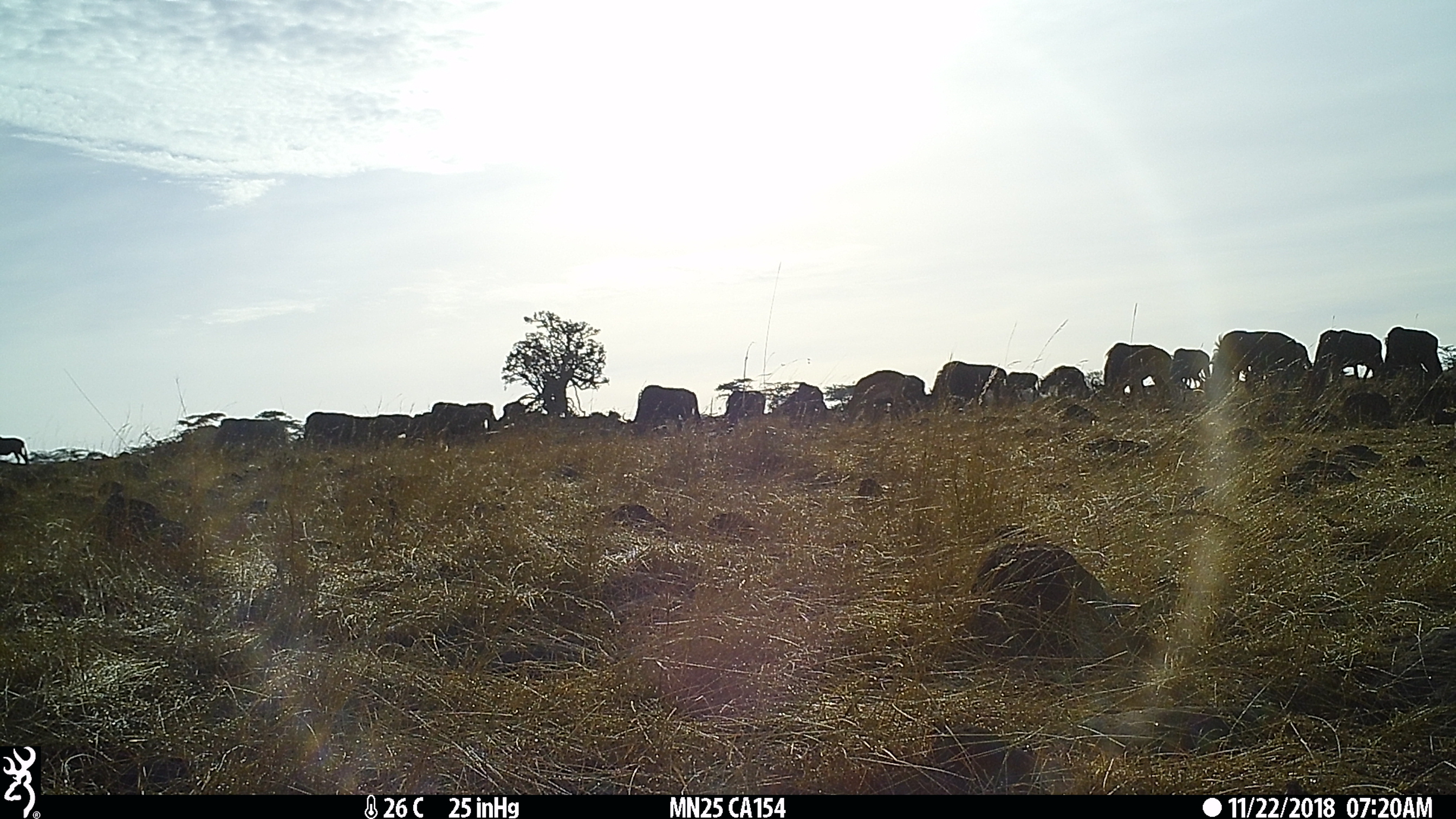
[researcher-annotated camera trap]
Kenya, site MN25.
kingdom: Animalia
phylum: Chordata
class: Mammalia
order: Artiodactyla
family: Bovidae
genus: Connochaetes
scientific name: Connochaetes taurinus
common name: blue wildebeest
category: wildebeest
Wildebeest (blue wildebeest) (Connochaetes taurinus).